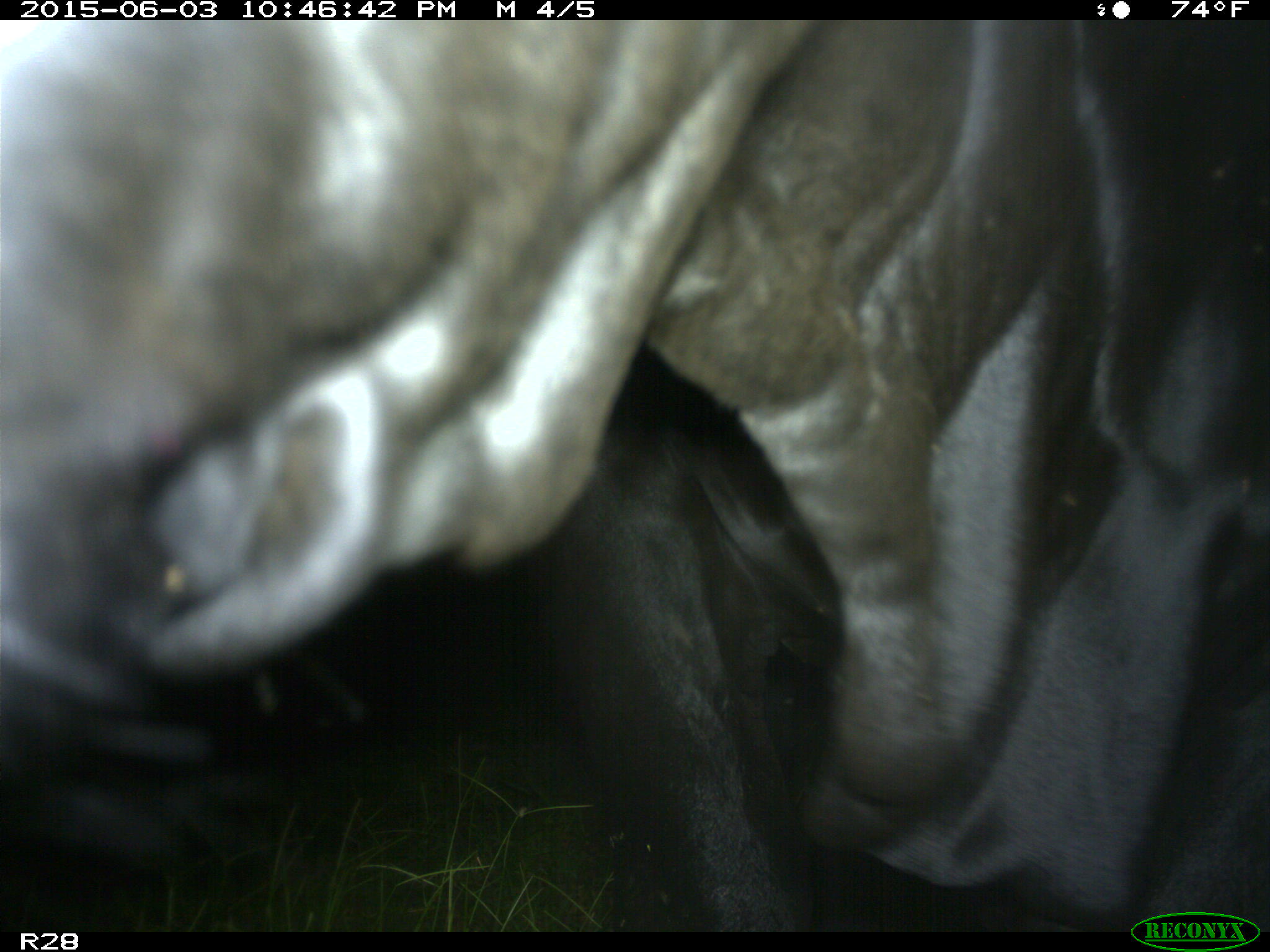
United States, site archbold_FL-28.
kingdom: Animalia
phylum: Chordata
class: Mammalia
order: Artiodactyla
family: Bovidae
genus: Bos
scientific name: Bos taurus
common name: domestic cow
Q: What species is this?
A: Bos taurus (domestic cow).